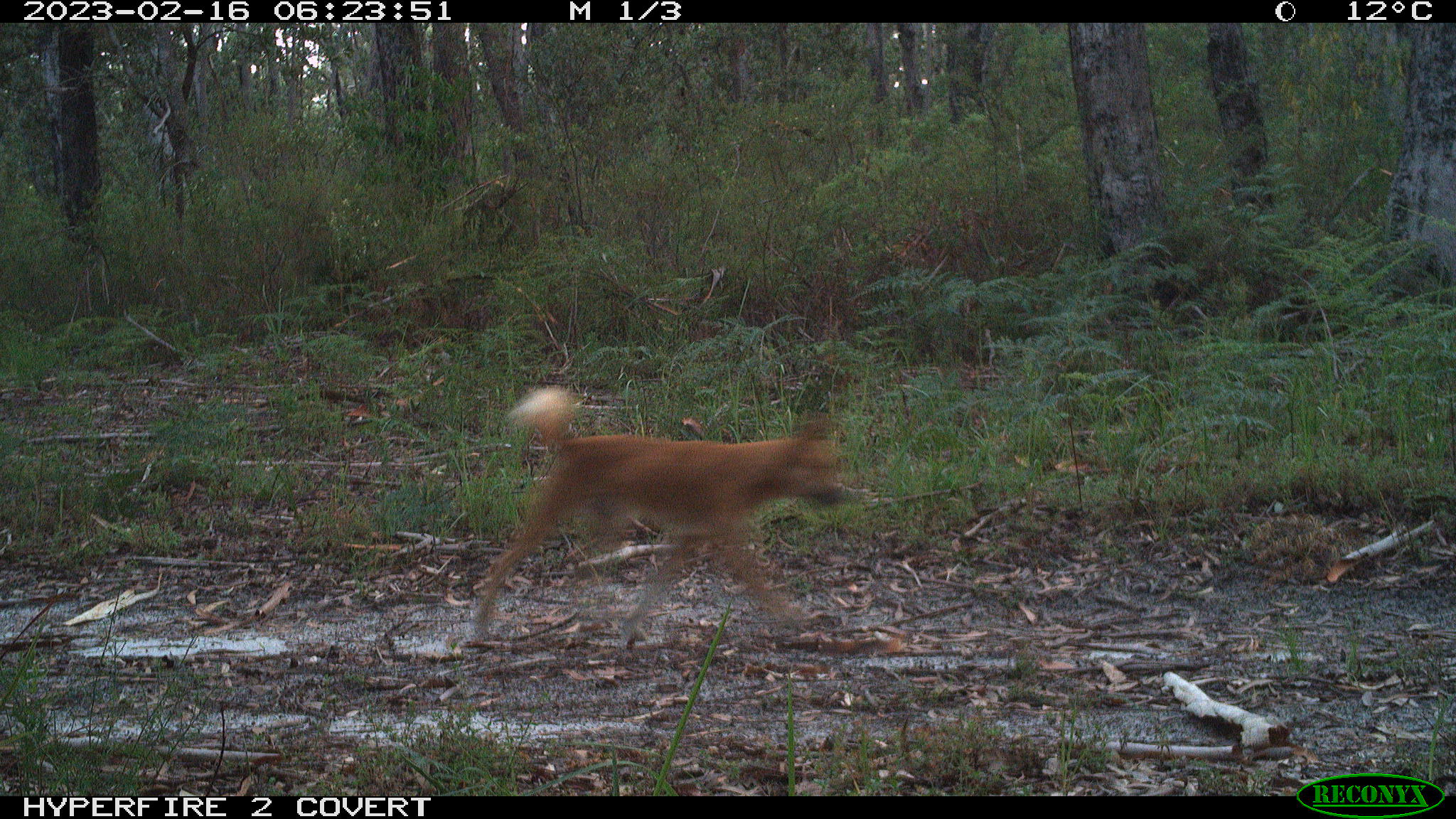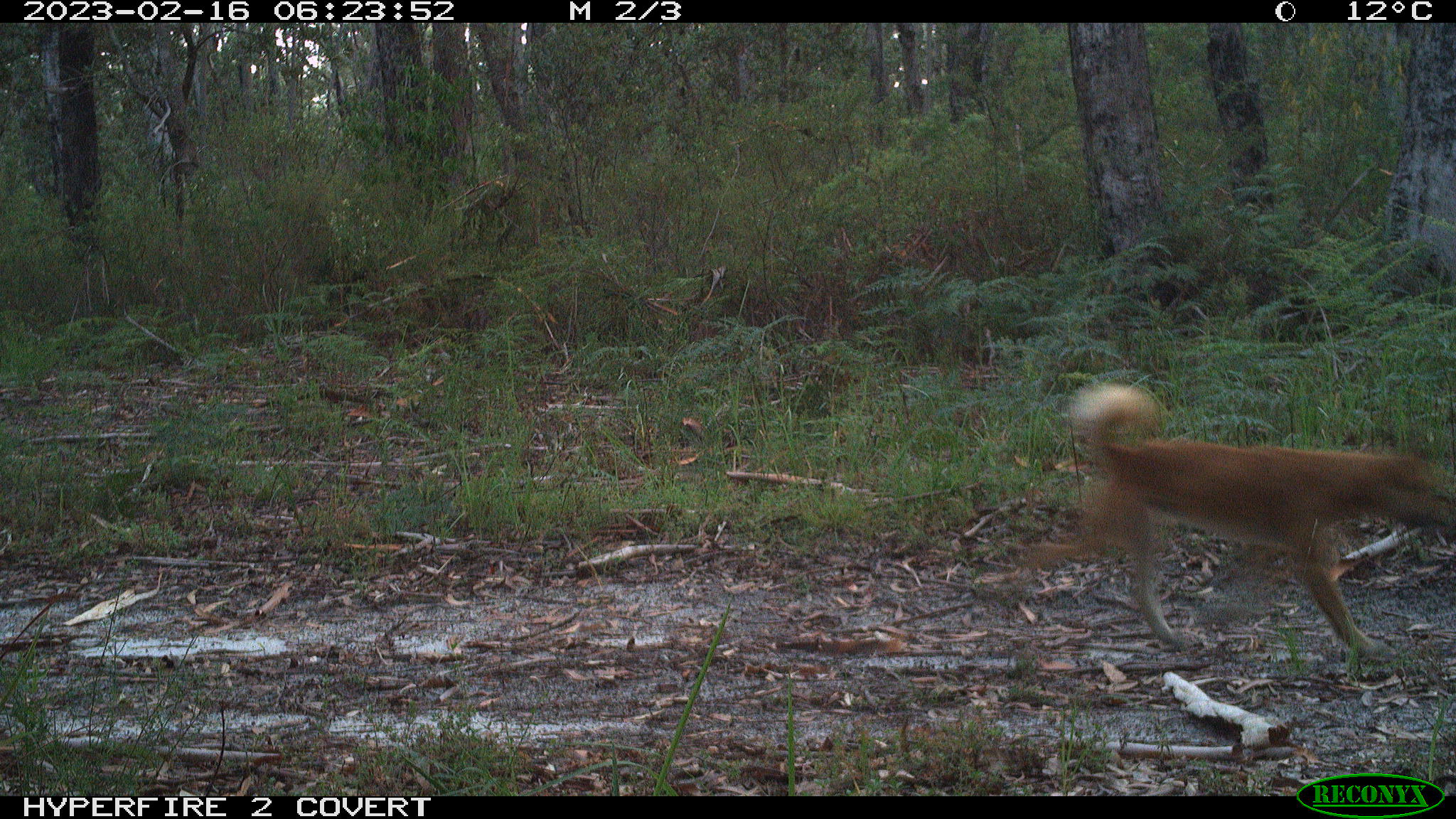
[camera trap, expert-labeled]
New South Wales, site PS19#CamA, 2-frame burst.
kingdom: Animalia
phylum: Chordata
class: Mammalia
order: Carnivora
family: Canidae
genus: Canis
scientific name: Canis familiaris dingo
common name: dingo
Dingo (Canis familiaris dingo).